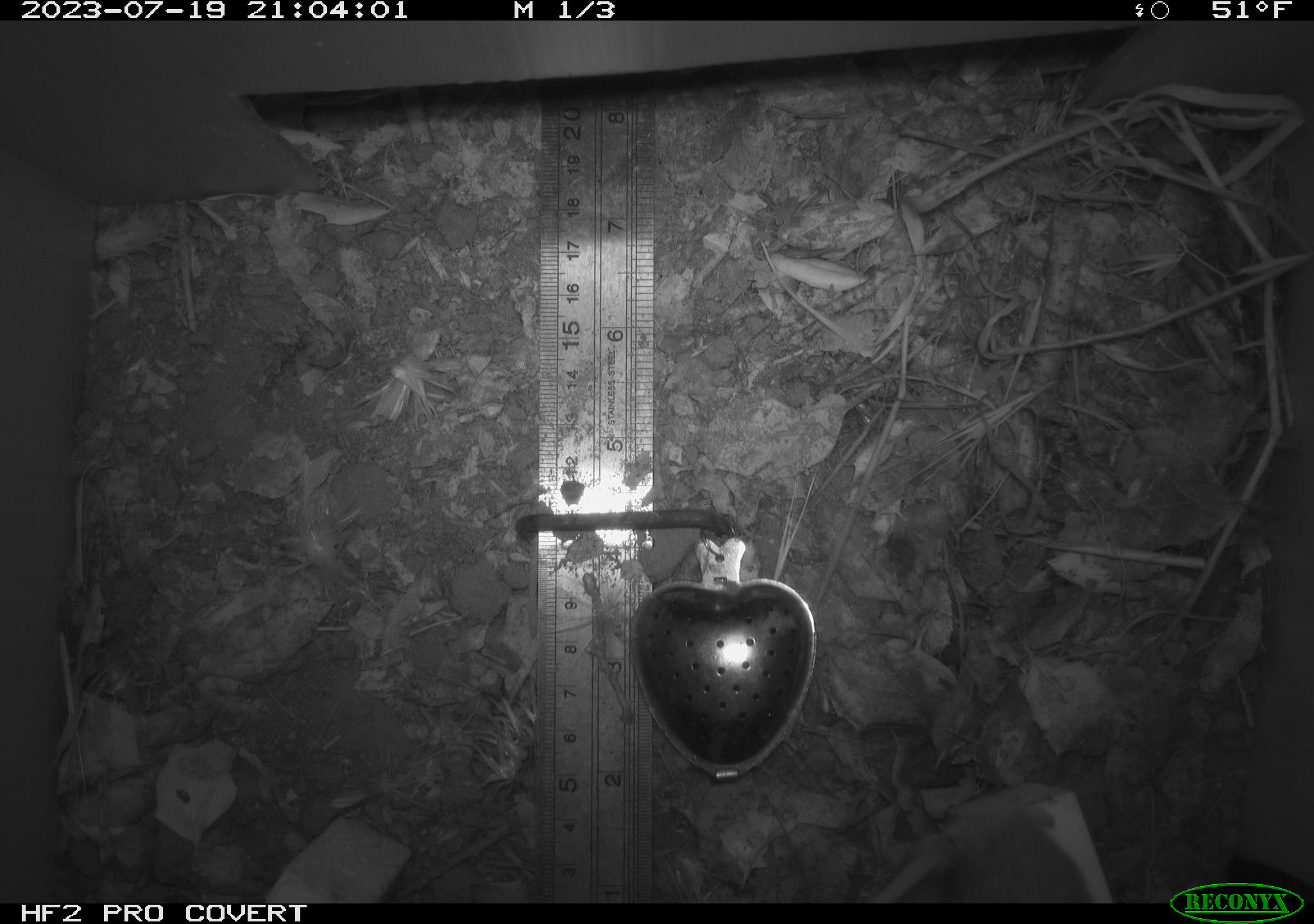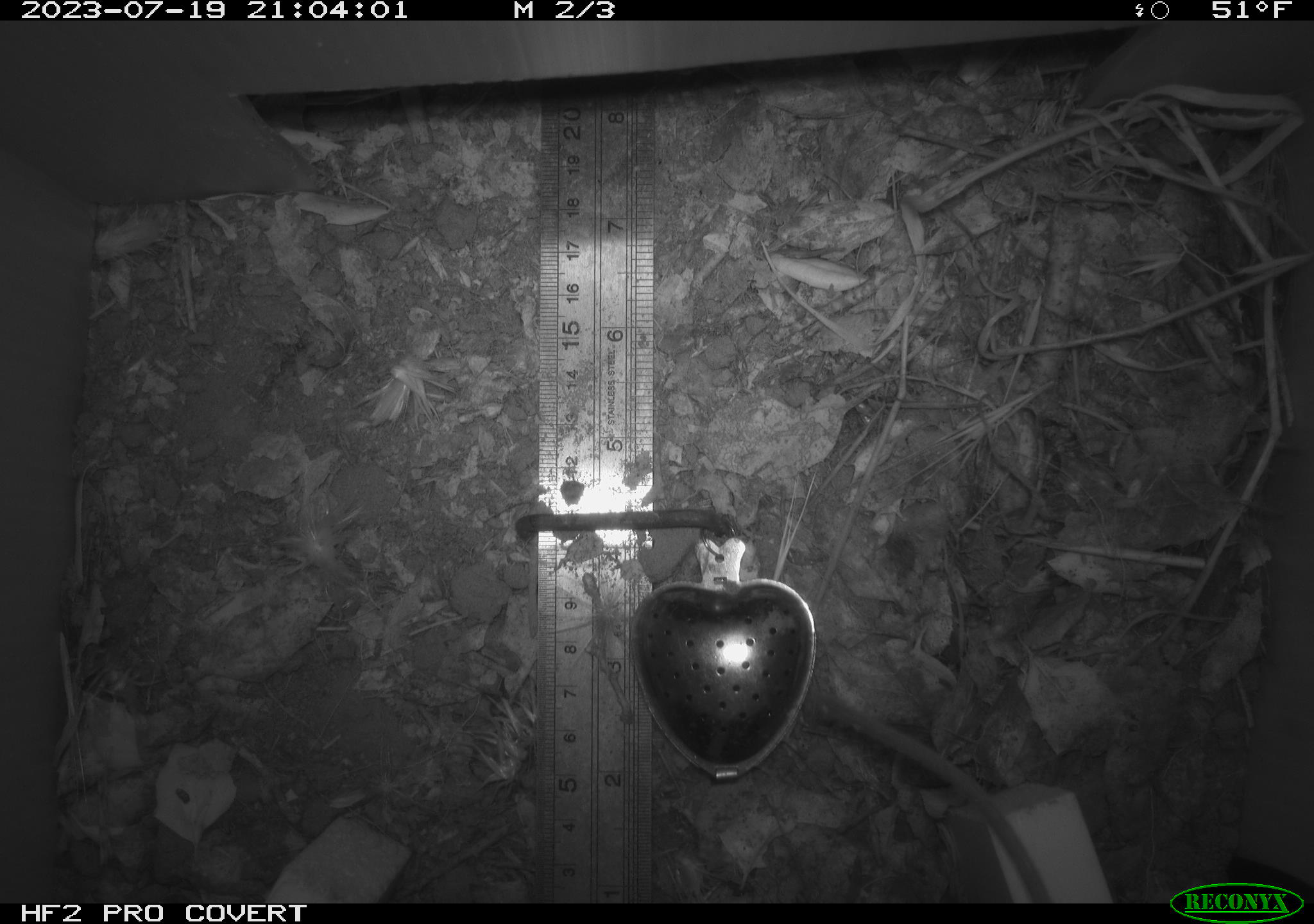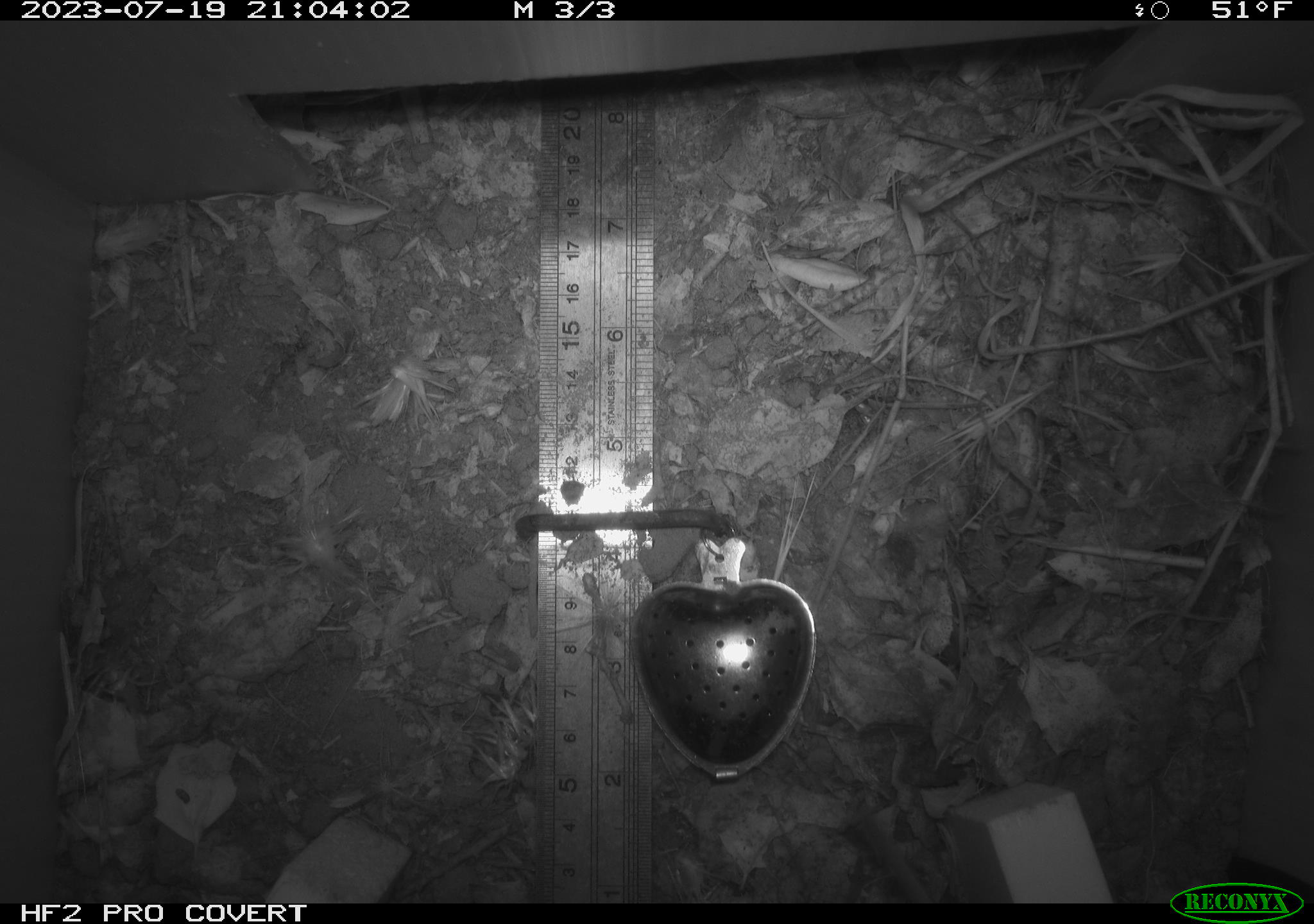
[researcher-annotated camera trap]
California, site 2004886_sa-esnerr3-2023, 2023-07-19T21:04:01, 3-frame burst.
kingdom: Animalia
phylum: Chordata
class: Mammalia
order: Rodentia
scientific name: Rodentia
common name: mouse species